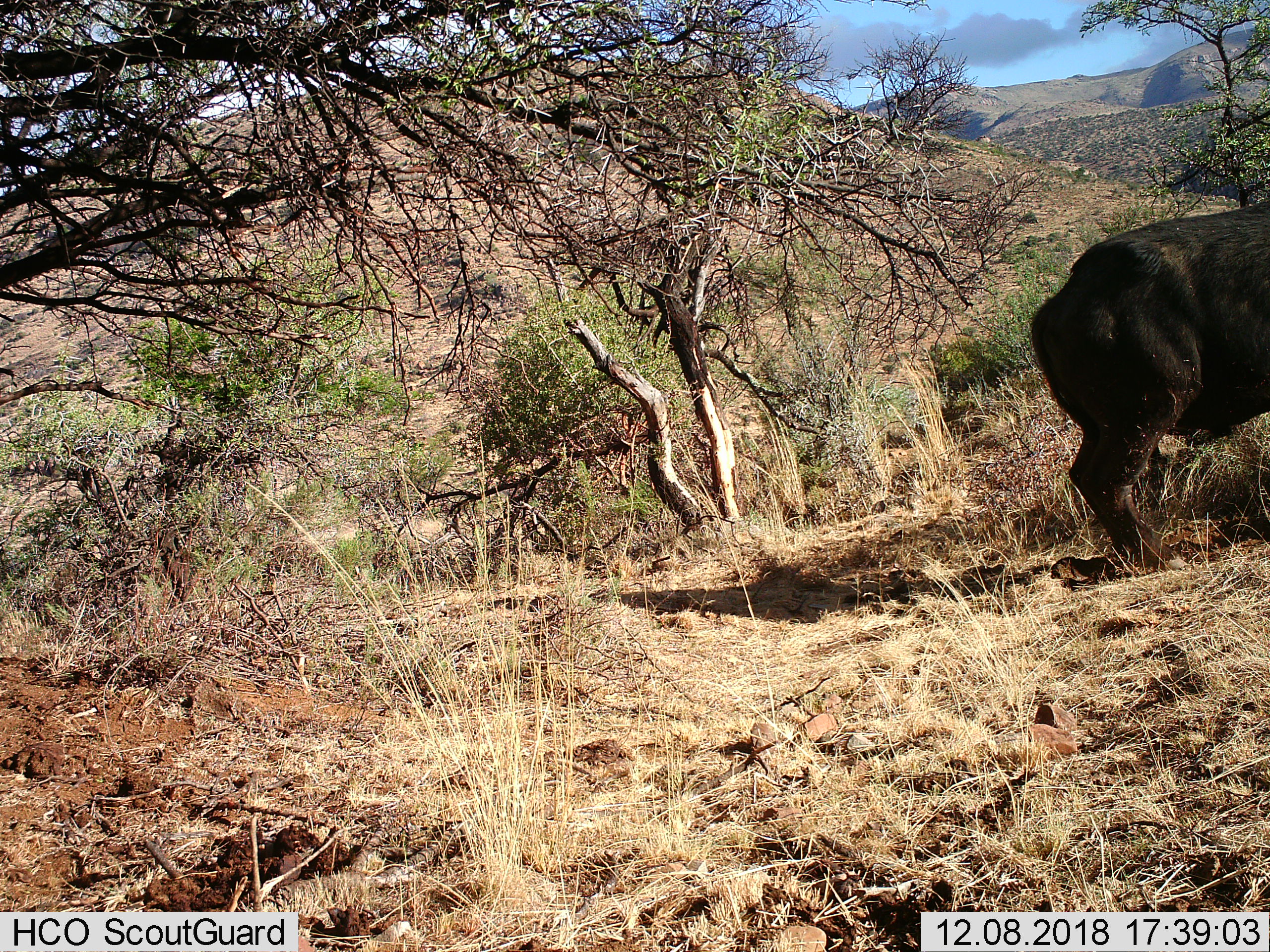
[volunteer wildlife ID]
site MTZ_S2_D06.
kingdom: Animalia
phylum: Chordata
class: Mammalia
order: Artiodactyla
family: Bovidae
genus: Syncerus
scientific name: Syncerus caffer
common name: african buffalo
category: buffalo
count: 1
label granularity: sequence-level